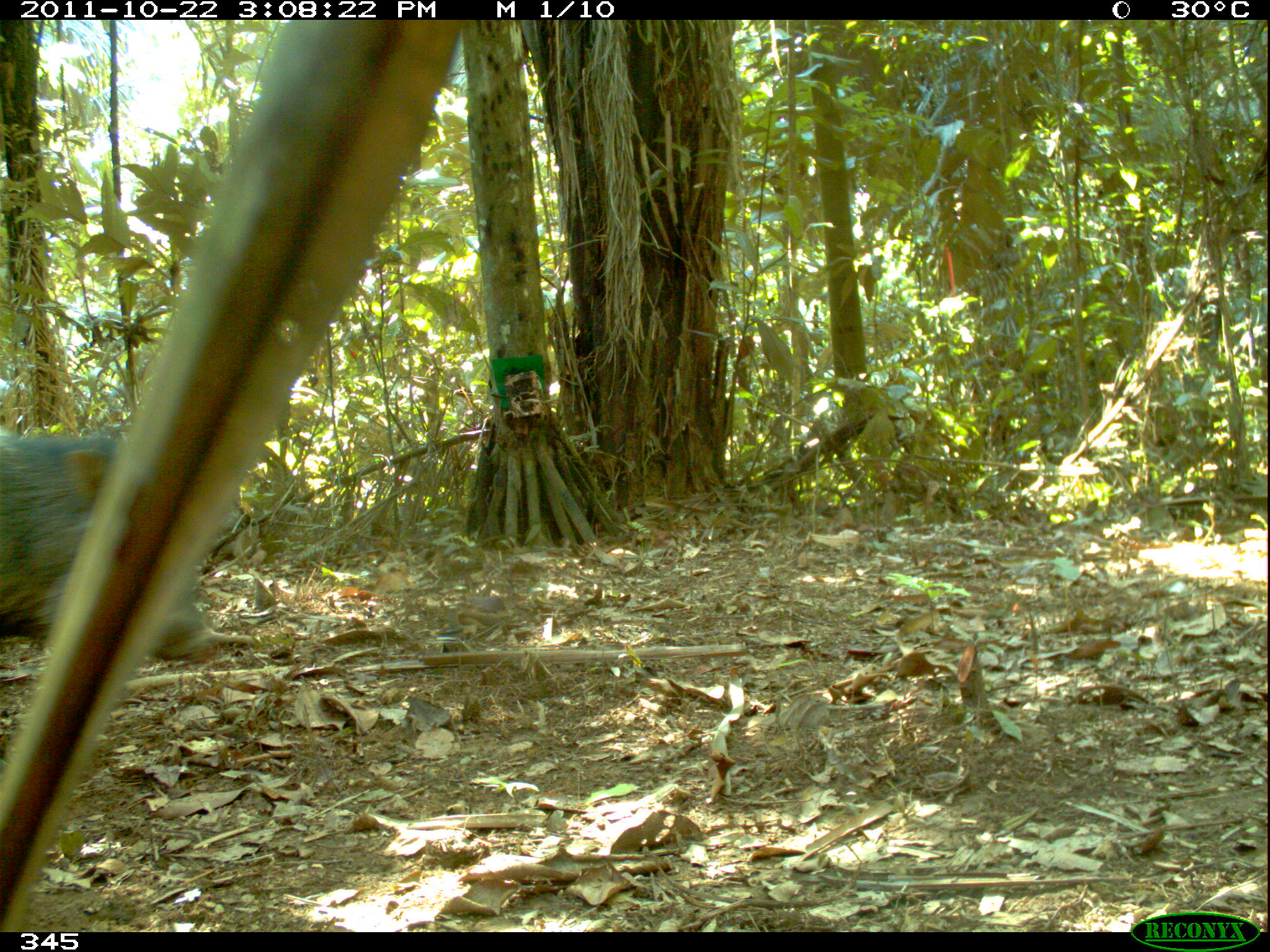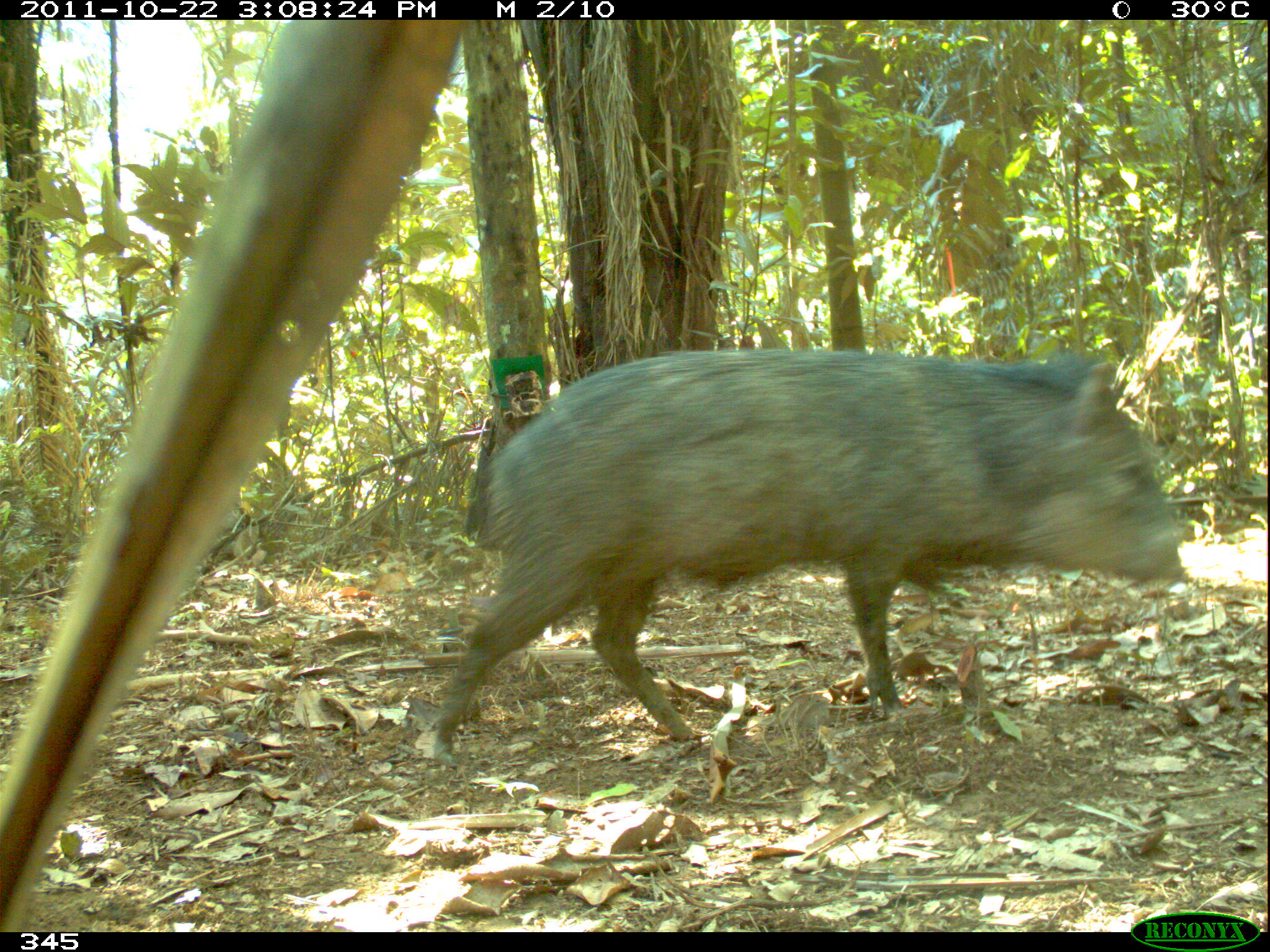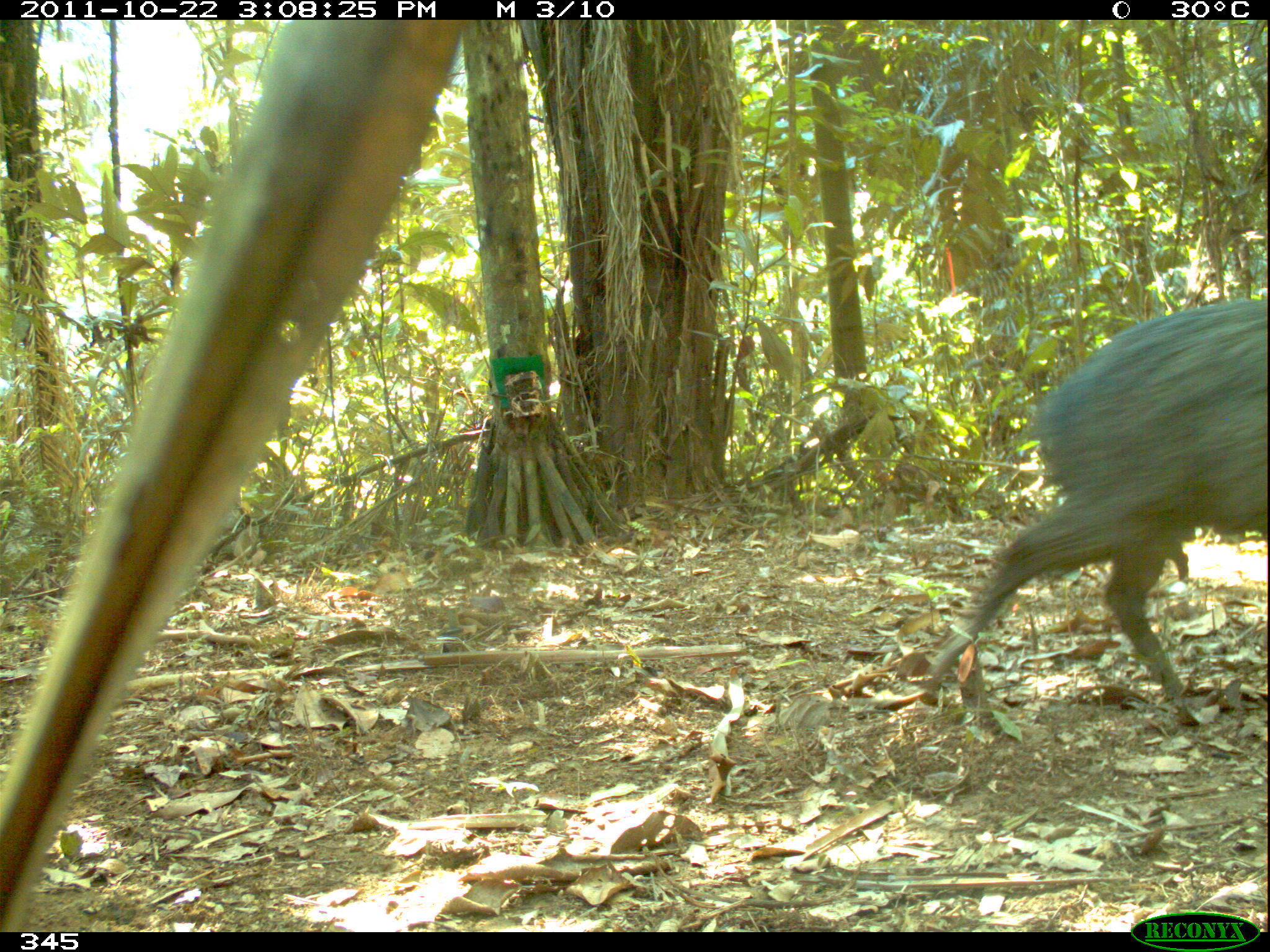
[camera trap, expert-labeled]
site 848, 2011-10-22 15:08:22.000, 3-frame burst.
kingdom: Animalia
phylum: Chordata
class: Mammalia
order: Artiodactyla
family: Tayassuidae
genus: Pecari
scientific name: Pecari tajacu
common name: collared peccary